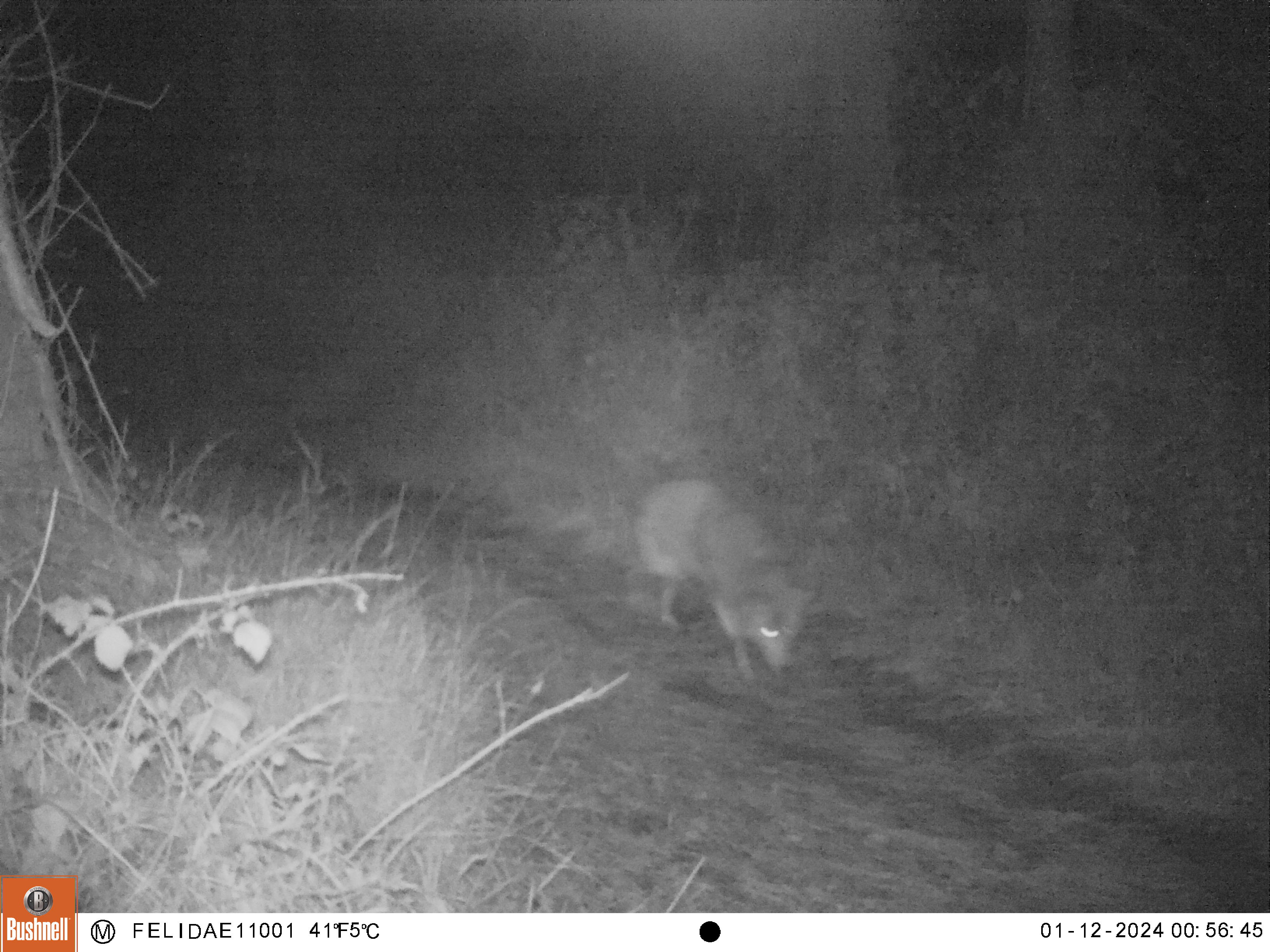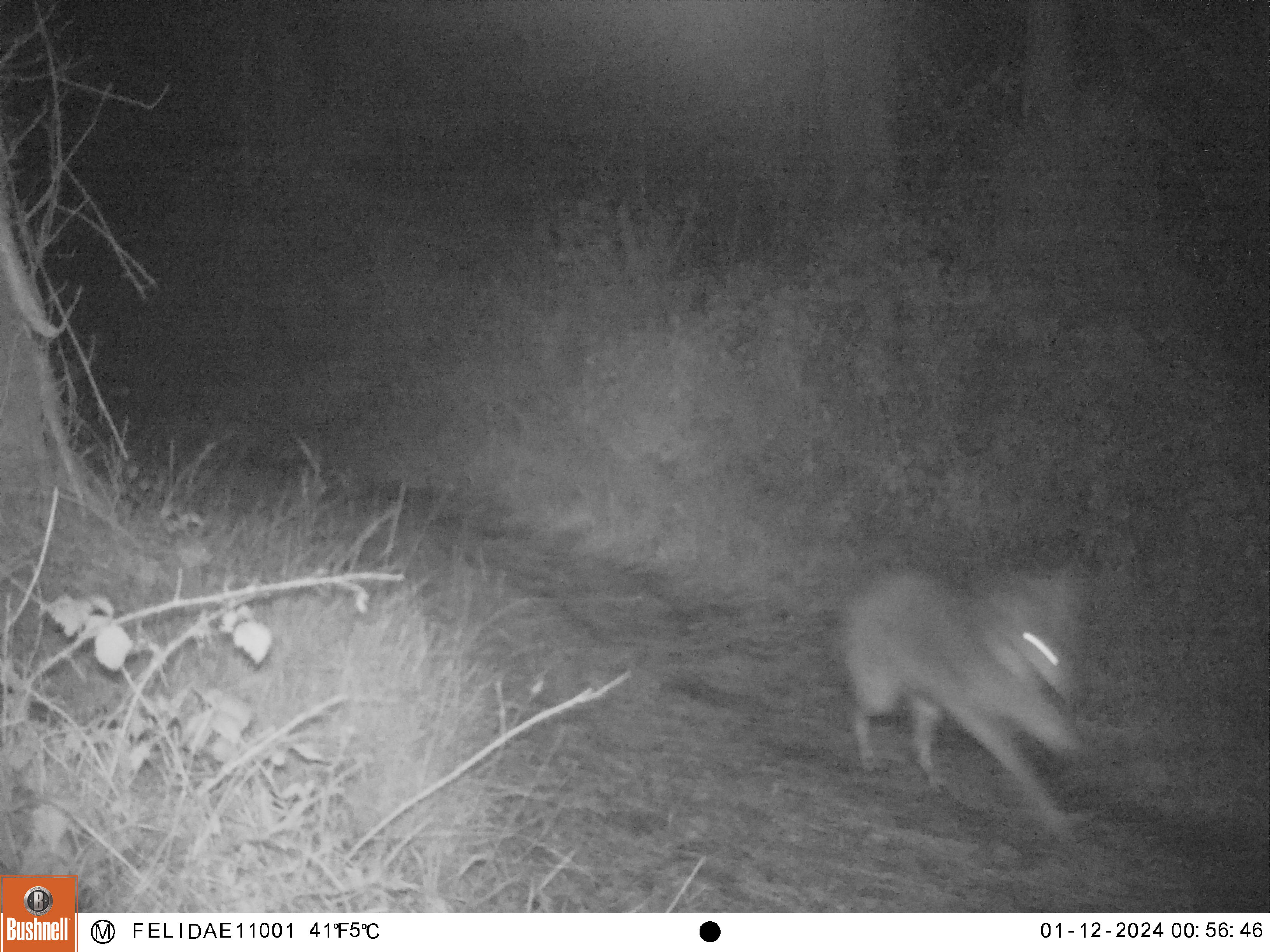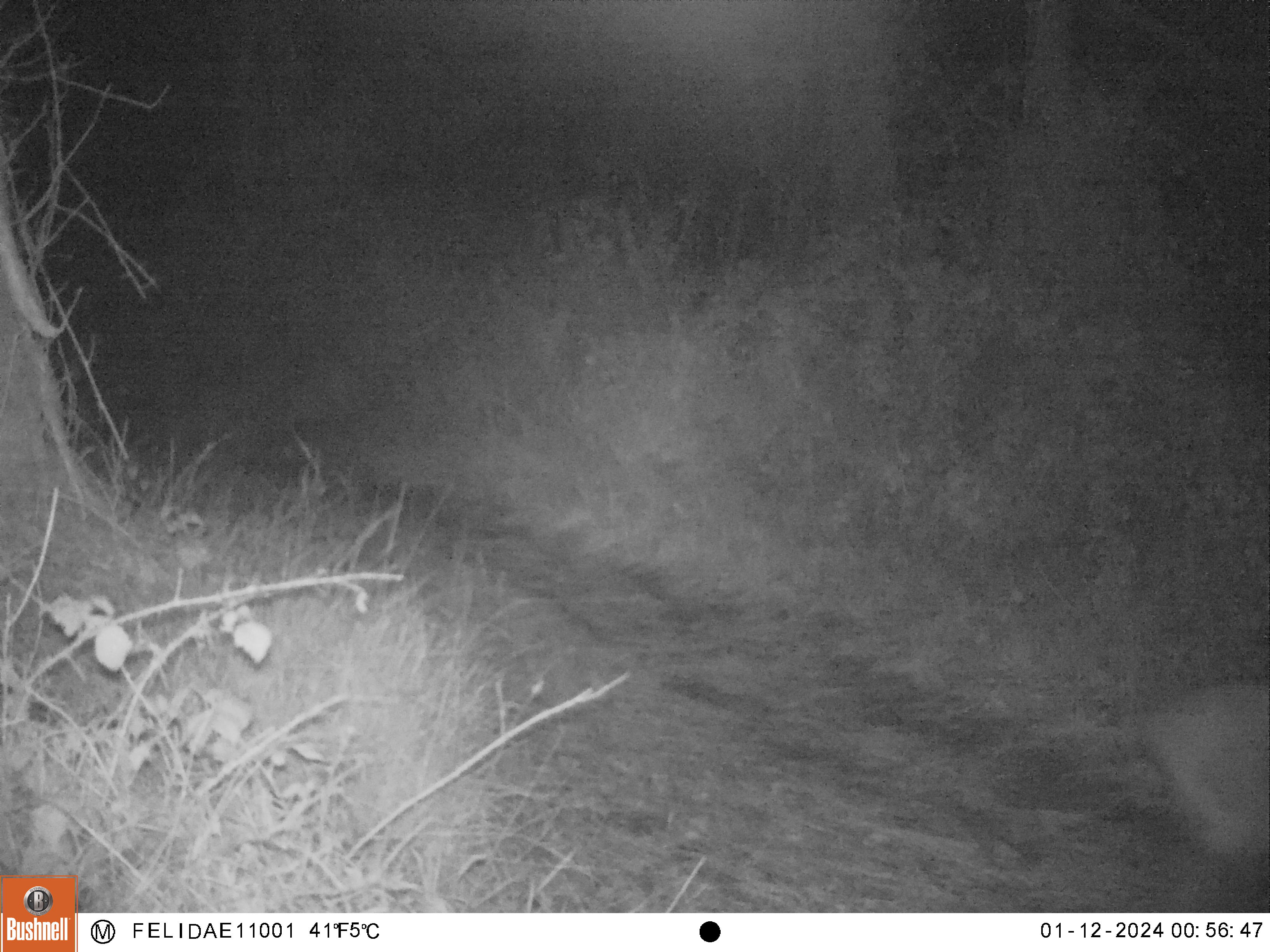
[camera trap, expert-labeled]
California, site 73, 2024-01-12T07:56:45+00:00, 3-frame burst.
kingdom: Animalia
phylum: Chordata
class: Mammalia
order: Carnivora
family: Canidae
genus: Canis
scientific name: Canis latrans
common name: coyote